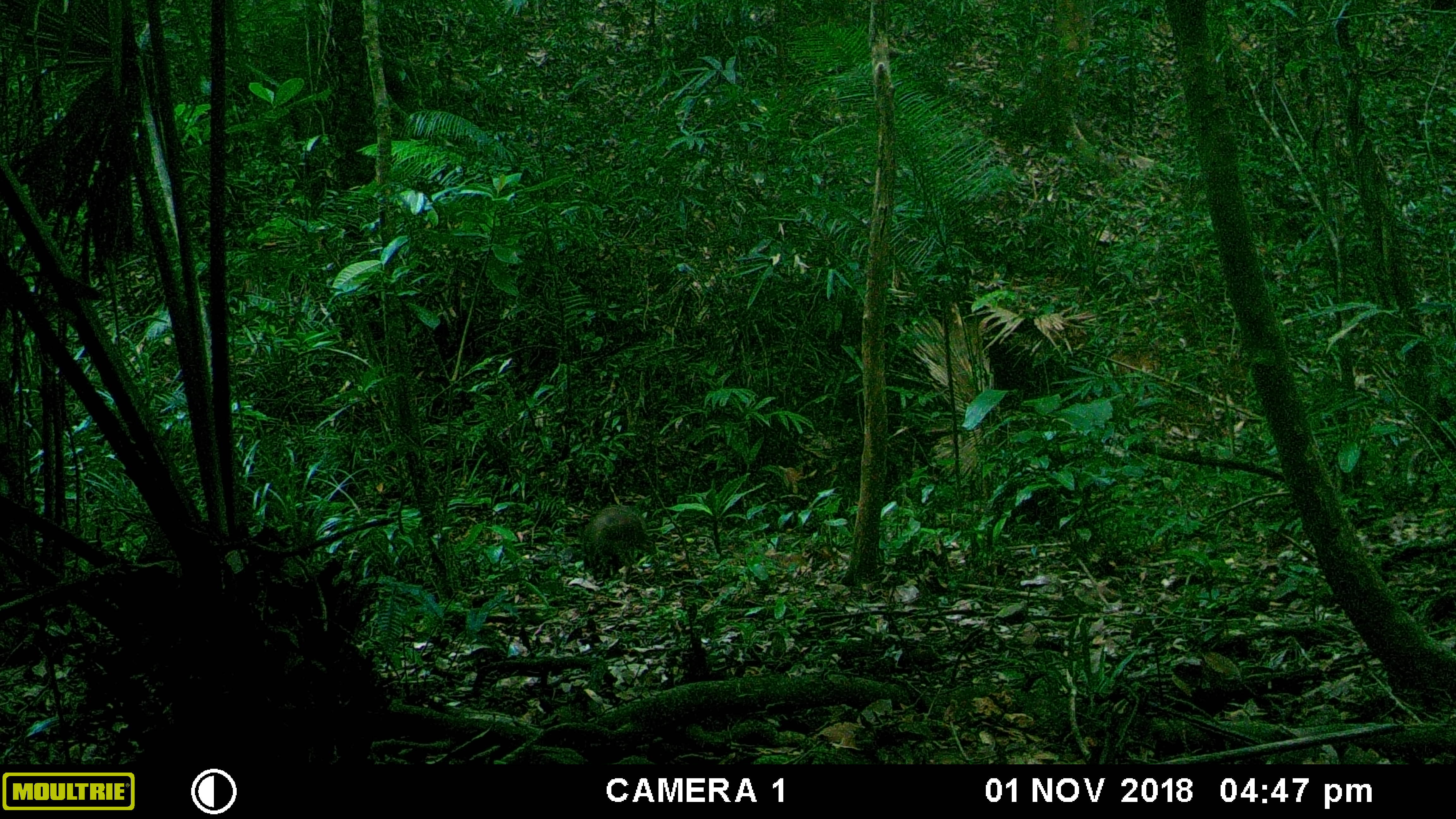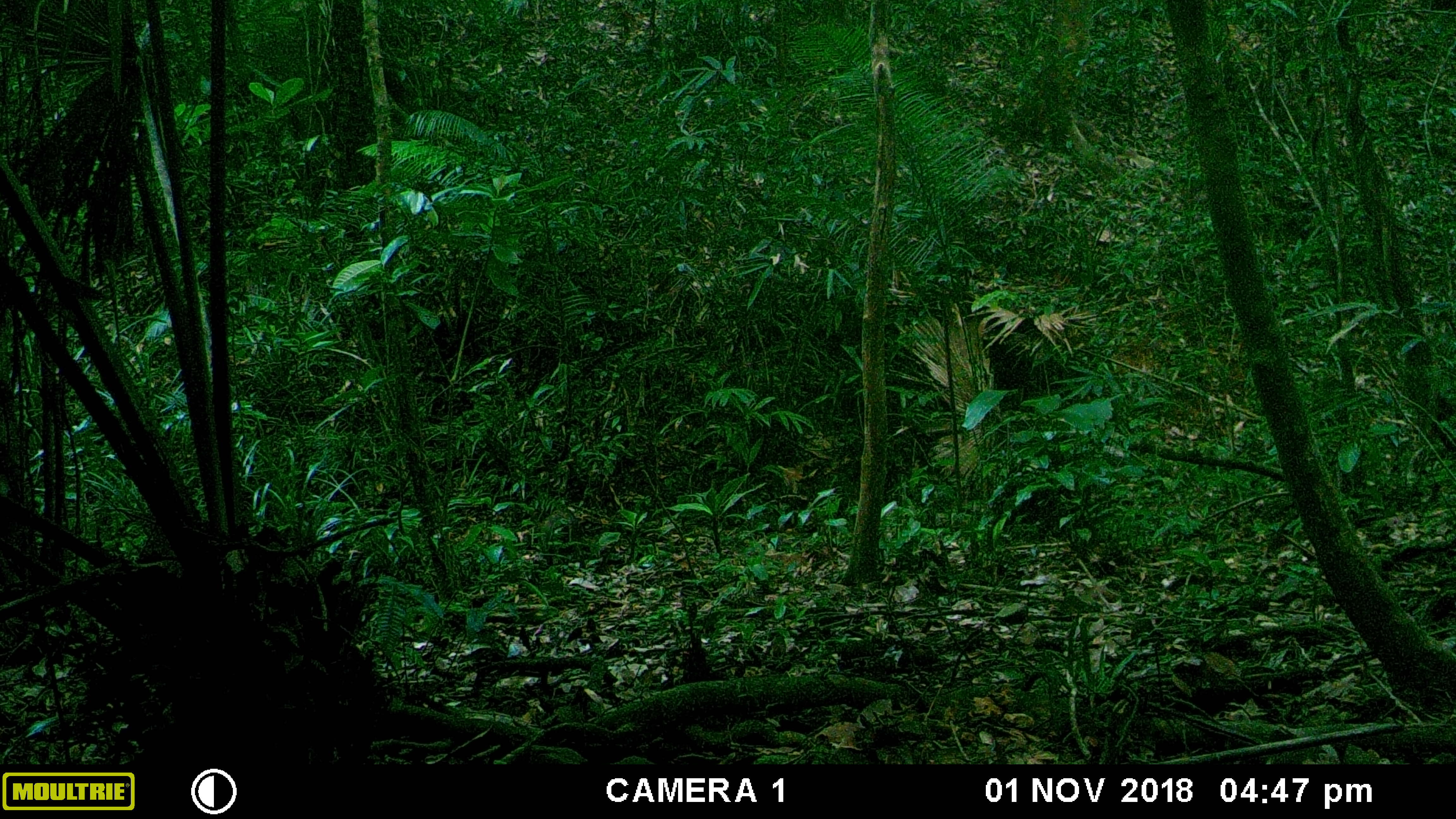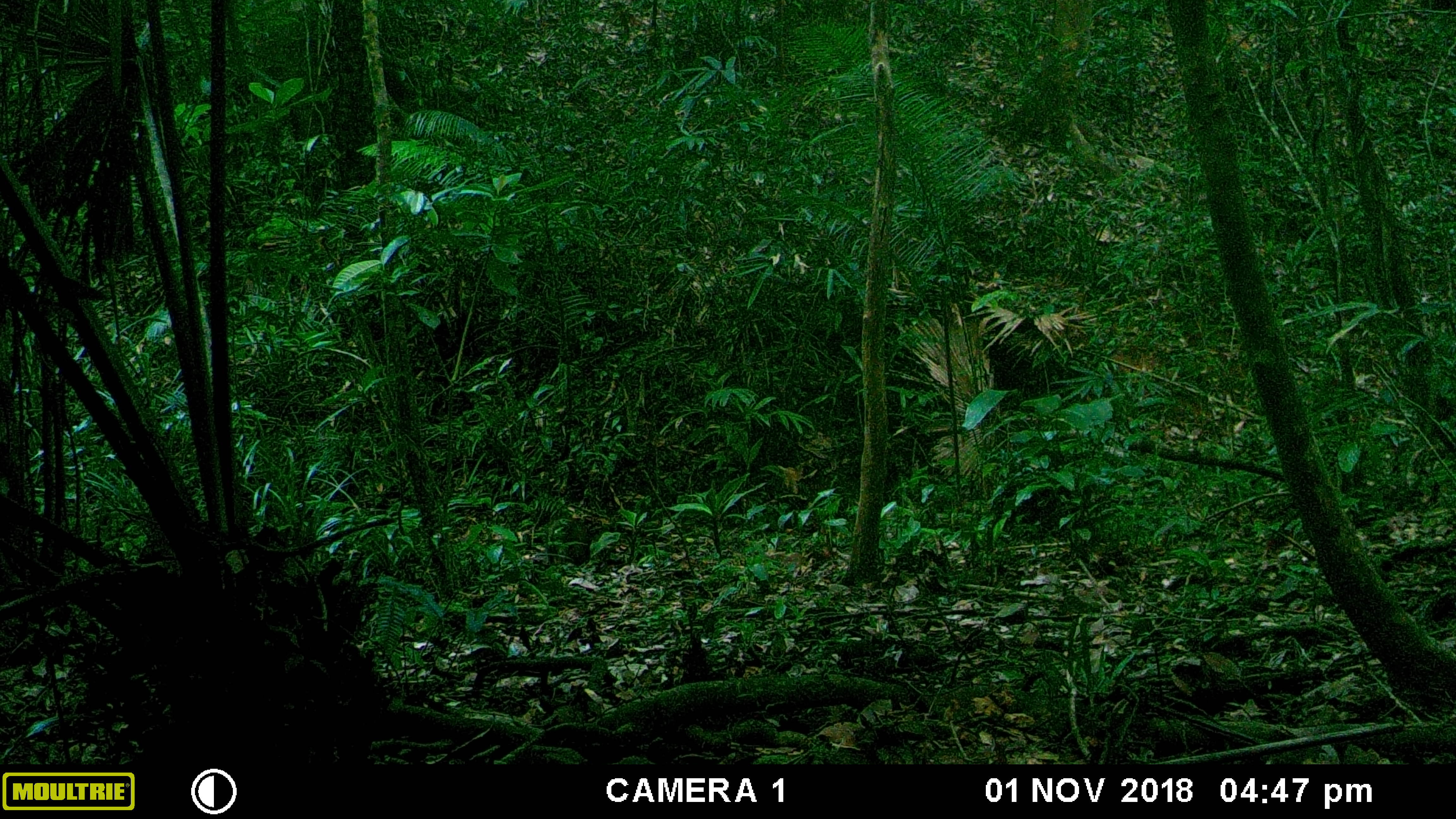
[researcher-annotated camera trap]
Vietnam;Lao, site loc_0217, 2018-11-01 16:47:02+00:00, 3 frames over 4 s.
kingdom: Animalia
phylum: Chordata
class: Mammalia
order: Artiodactyla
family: Suidae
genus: Sus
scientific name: Sus scrofa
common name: eurasian wild pig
Eurasian wild pig (Sus scrofa). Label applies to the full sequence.